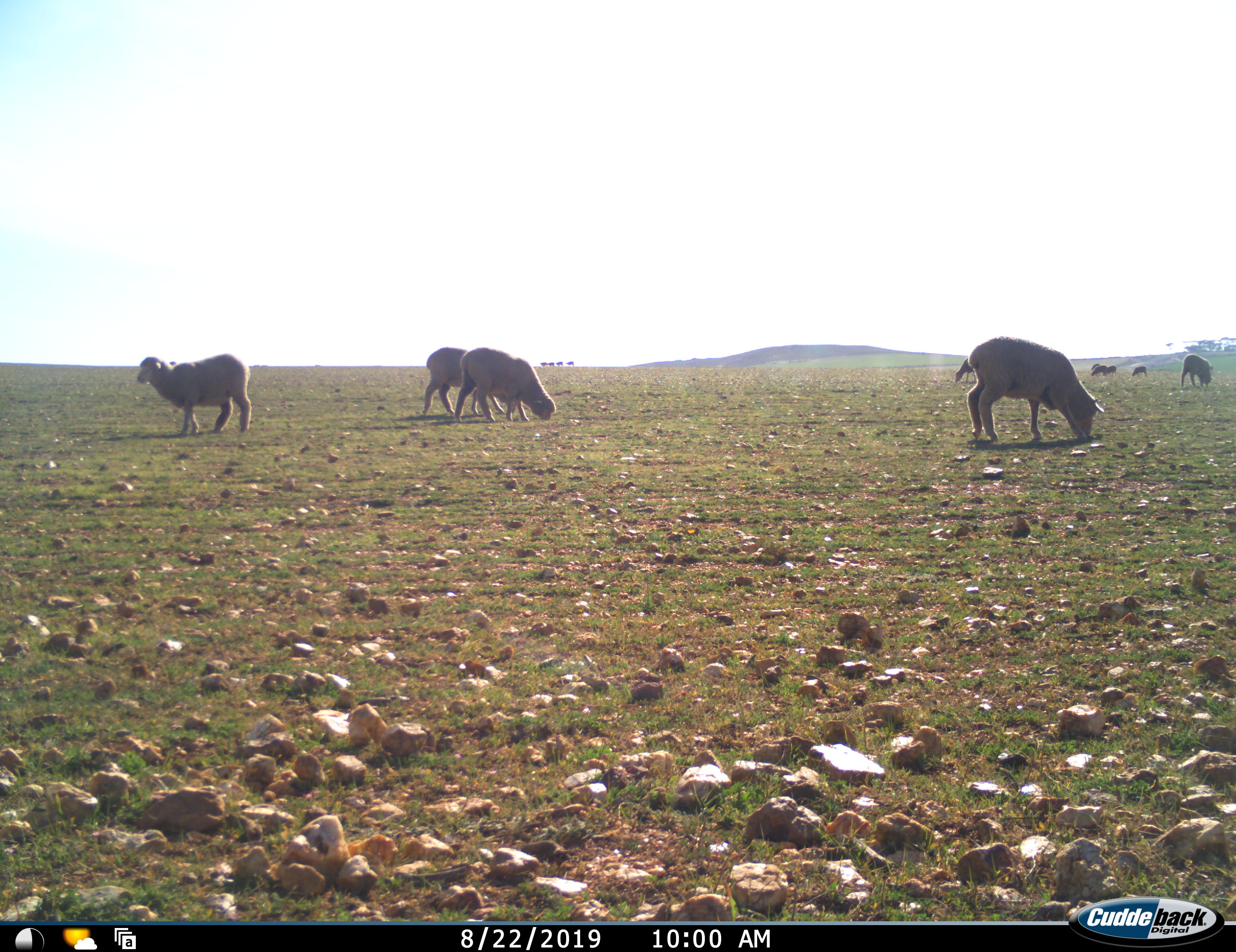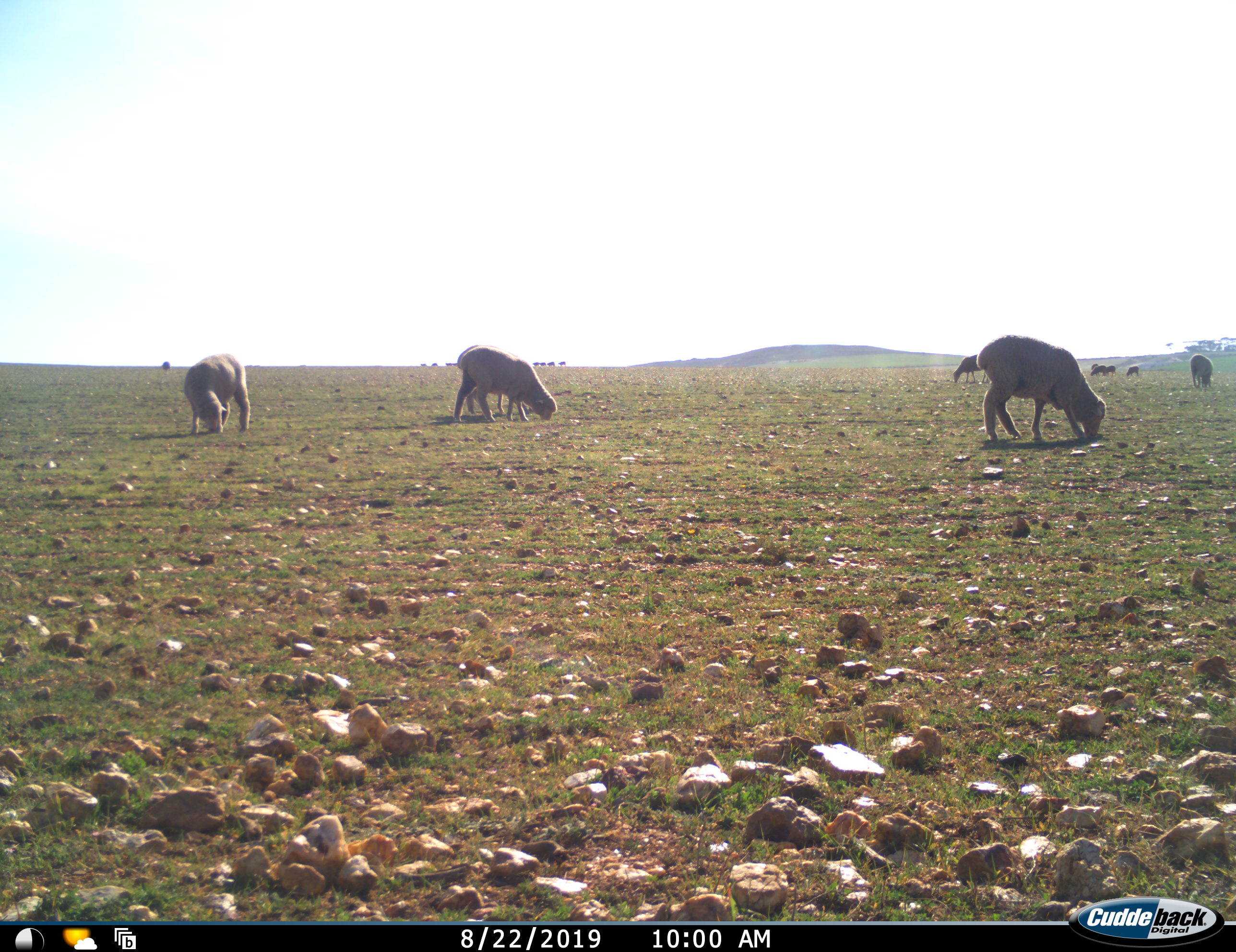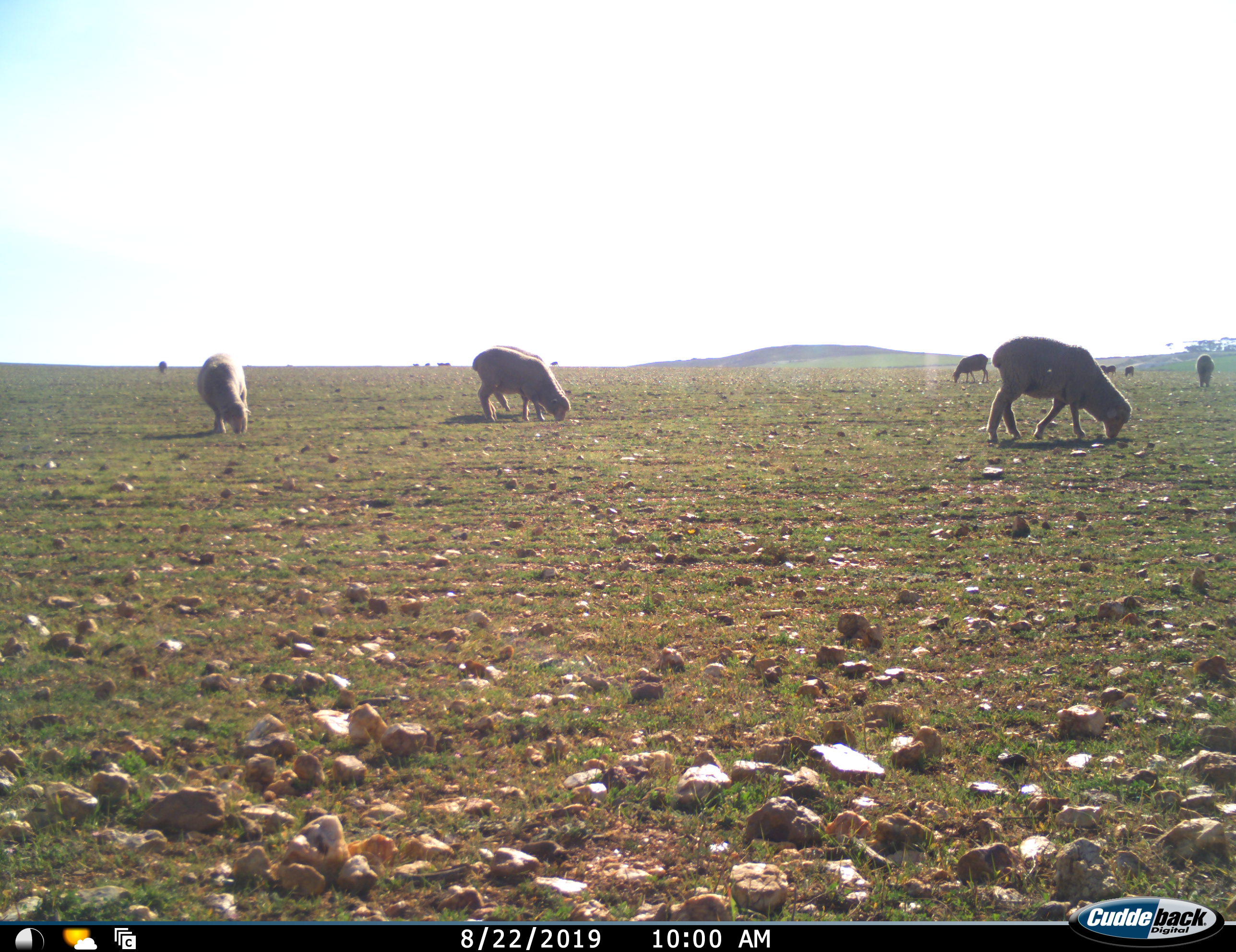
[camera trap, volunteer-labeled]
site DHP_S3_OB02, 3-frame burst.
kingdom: Animalia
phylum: Chordata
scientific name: Vertebrata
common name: domestic animal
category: domesticanimal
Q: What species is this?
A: Domesticanimal (domestic animal) (Vertebrata).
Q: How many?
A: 11-50.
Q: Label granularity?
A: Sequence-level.